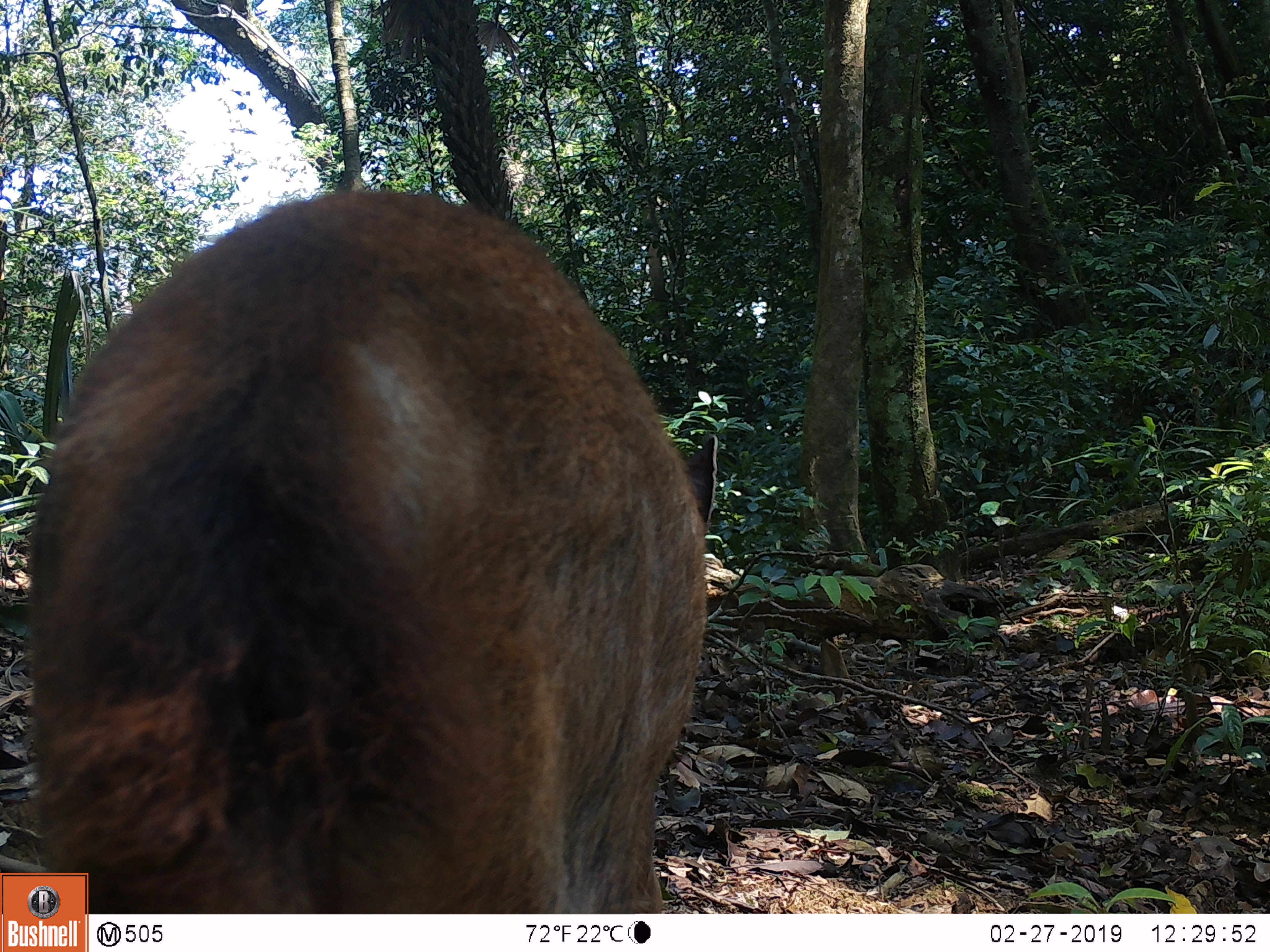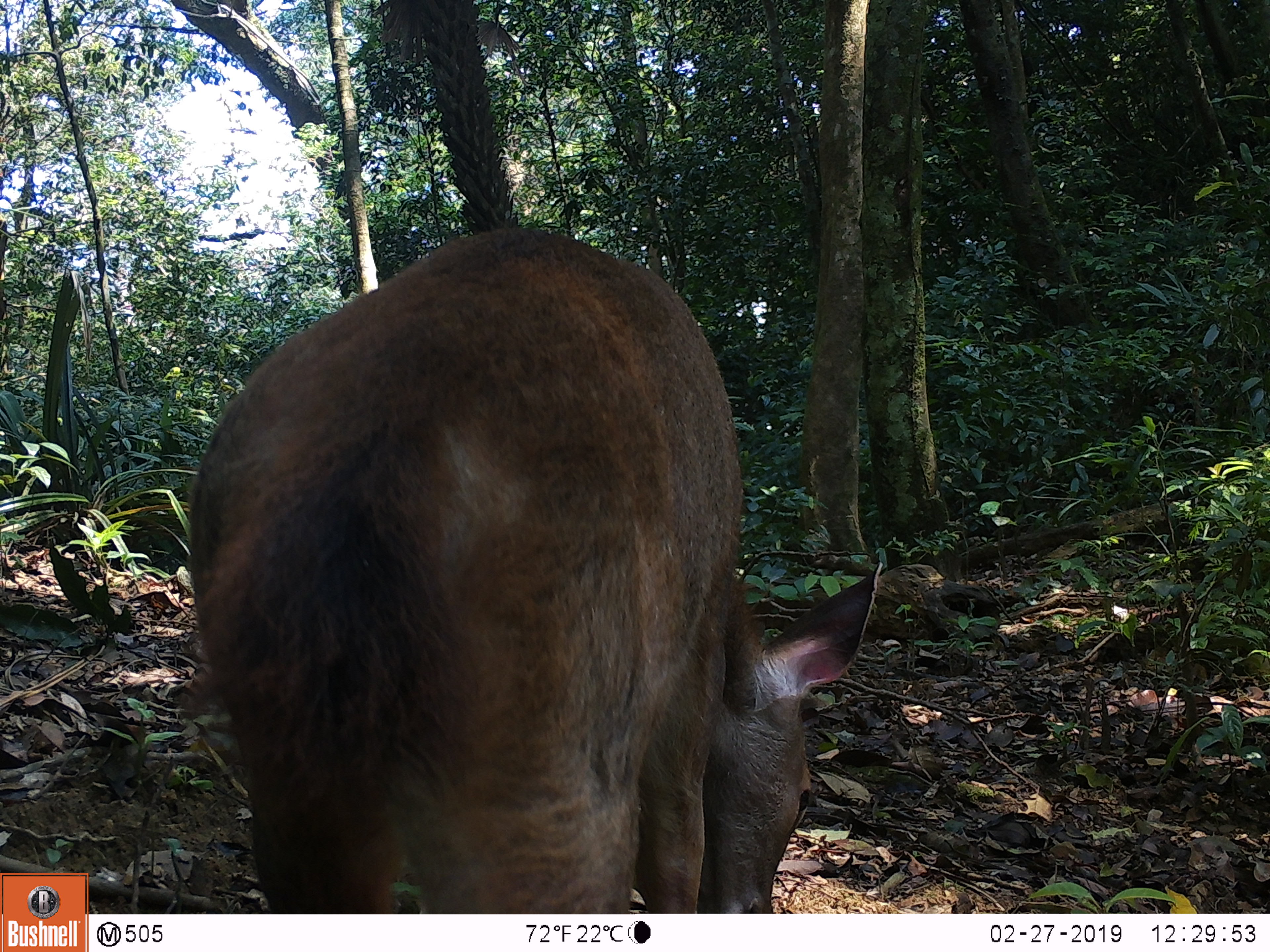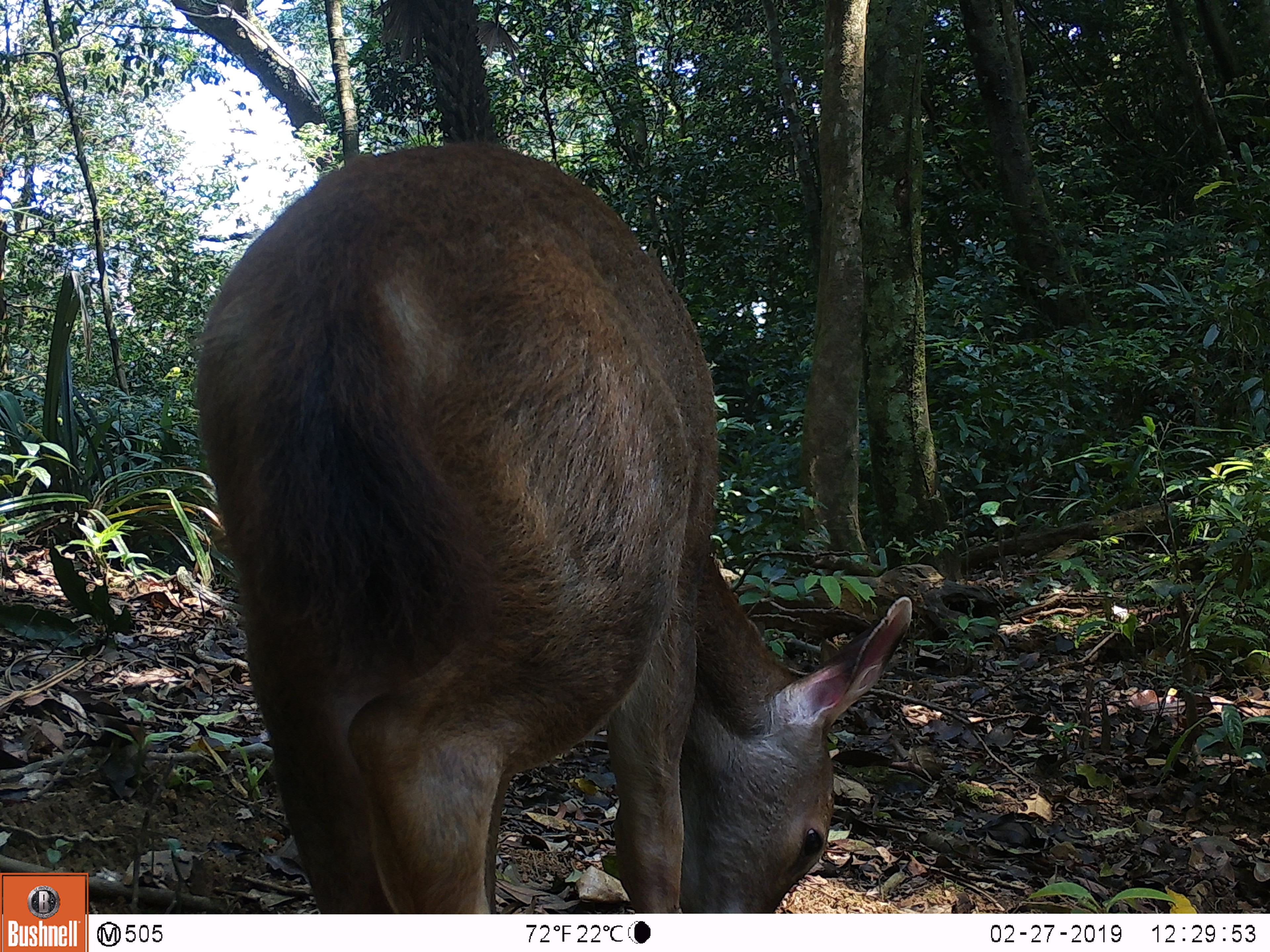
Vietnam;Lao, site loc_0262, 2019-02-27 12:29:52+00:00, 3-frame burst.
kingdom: Animalia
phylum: Chordata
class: Mammalia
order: Artiodactyla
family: Cervidae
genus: Rusa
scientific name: Rusa unicolor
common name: sambar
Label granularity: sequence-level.